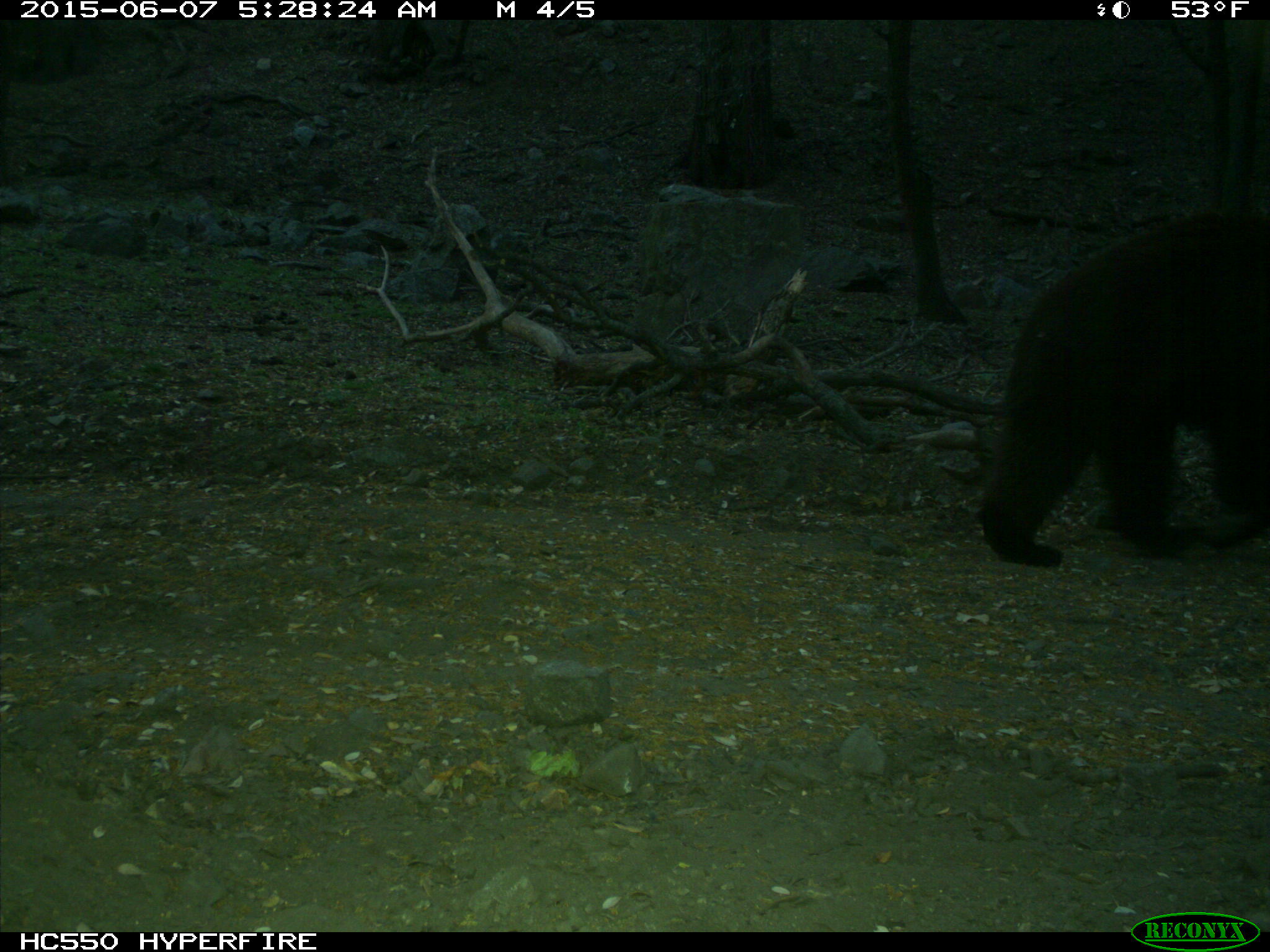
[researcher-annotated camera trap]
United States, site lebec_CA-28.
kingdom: Animalia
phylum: Chordata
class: Mammalia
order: Carnivora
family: Ursidae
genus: Ursus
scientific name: Ursus americanus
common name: american black bear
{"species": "Ursus americanus (american black bear)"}